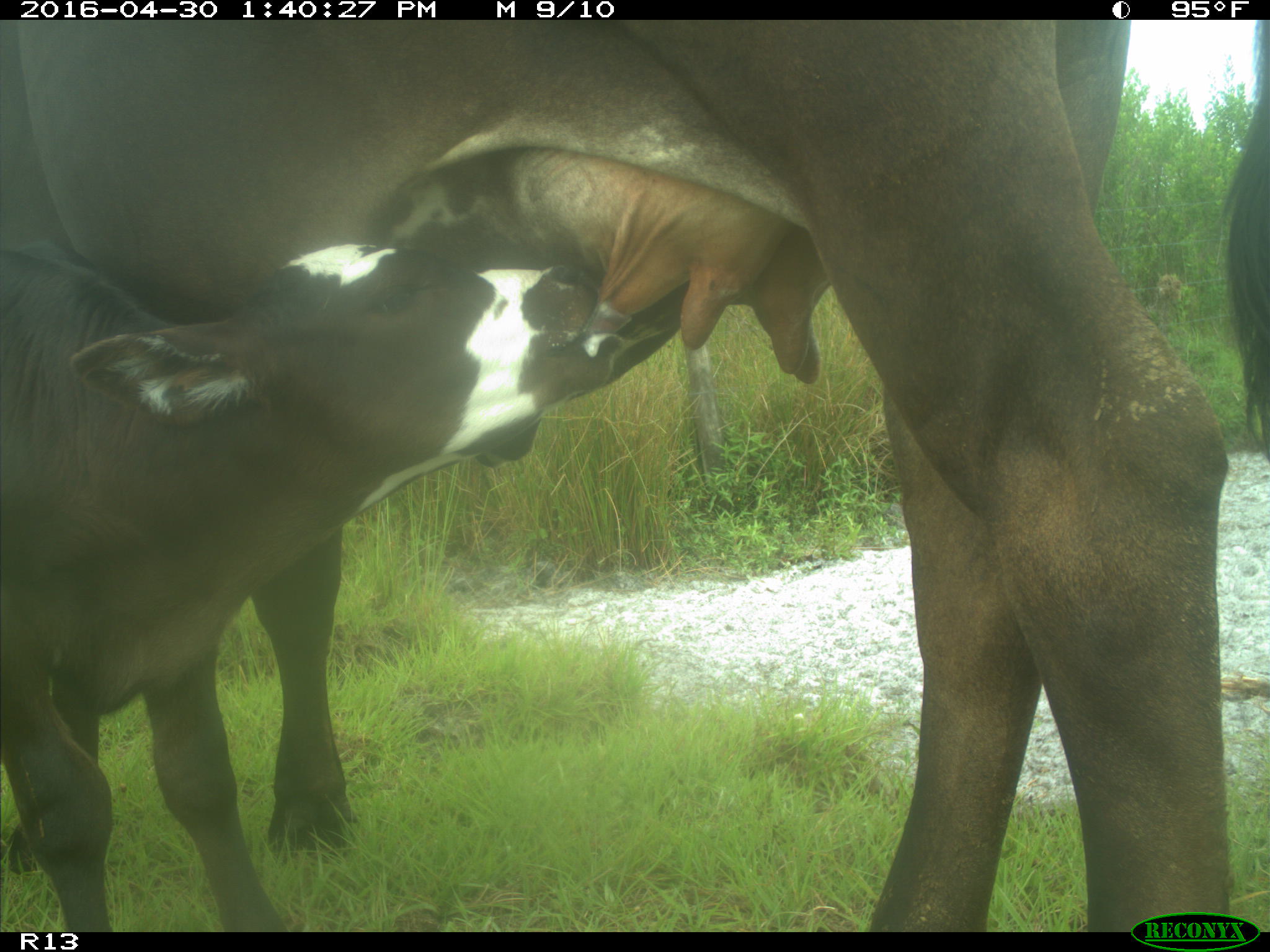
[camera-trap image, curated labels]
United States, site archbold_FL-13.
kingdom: Animalia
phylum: Chordata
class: Mammalia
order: Artiodactyla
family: Bovidae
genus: Bos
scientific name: Bos taurus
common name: domestic cow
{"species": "Bos taurus (domestic cow)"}